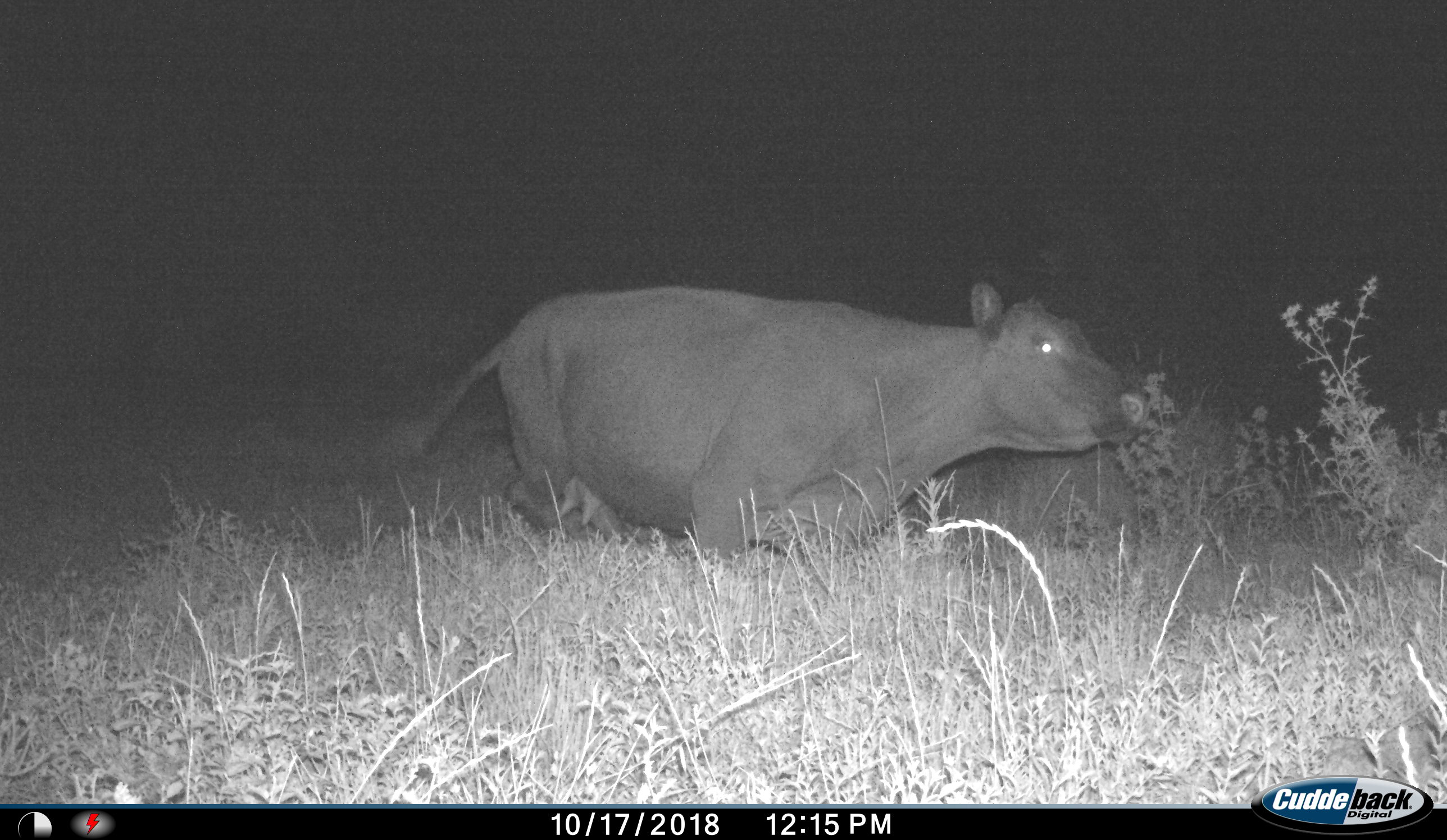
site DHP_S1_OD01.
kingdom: Animalia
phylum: Chordata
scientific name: Vertebrata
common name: domestic animal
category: domesticanimal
Domesticanimal (domestic animal) (Vertebrata), count 1. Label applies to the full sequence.